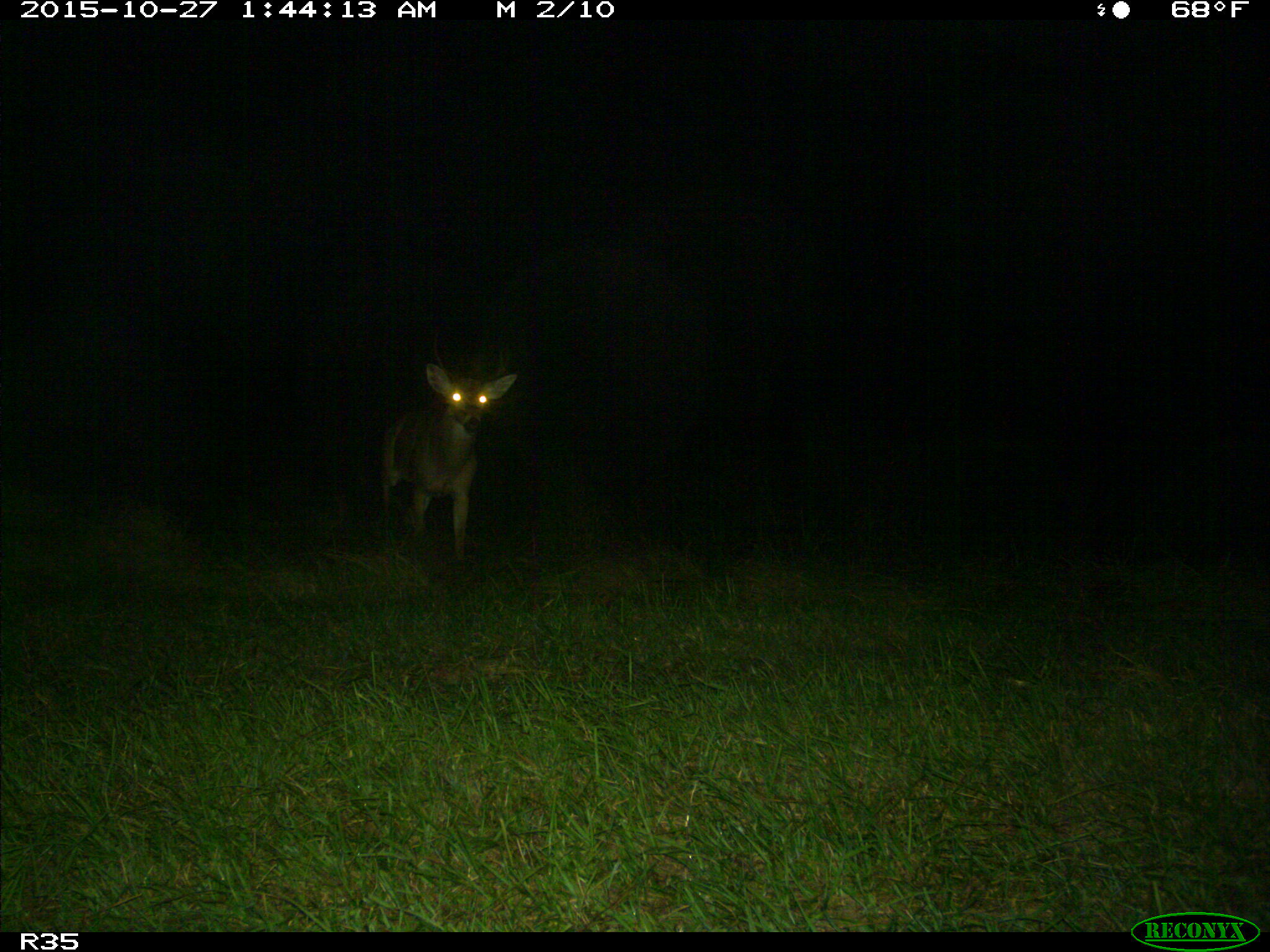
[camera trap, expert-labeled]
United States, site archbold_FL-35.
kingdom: Animalia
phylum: Chordata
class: Mammalia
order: Artiodactyla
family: Cervidae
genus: Odocoileus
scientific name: Odocoileus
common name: deer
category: unidentified deer